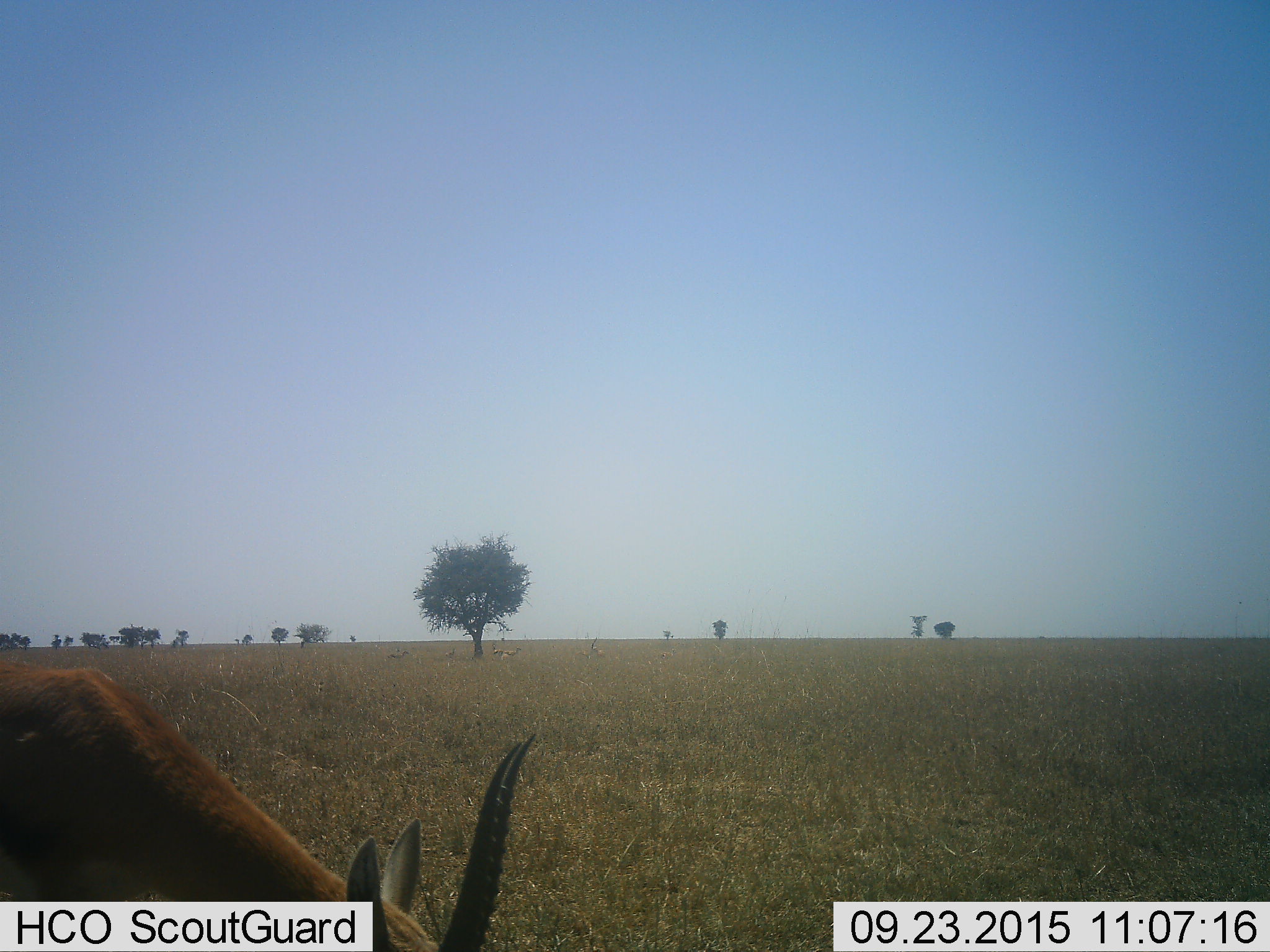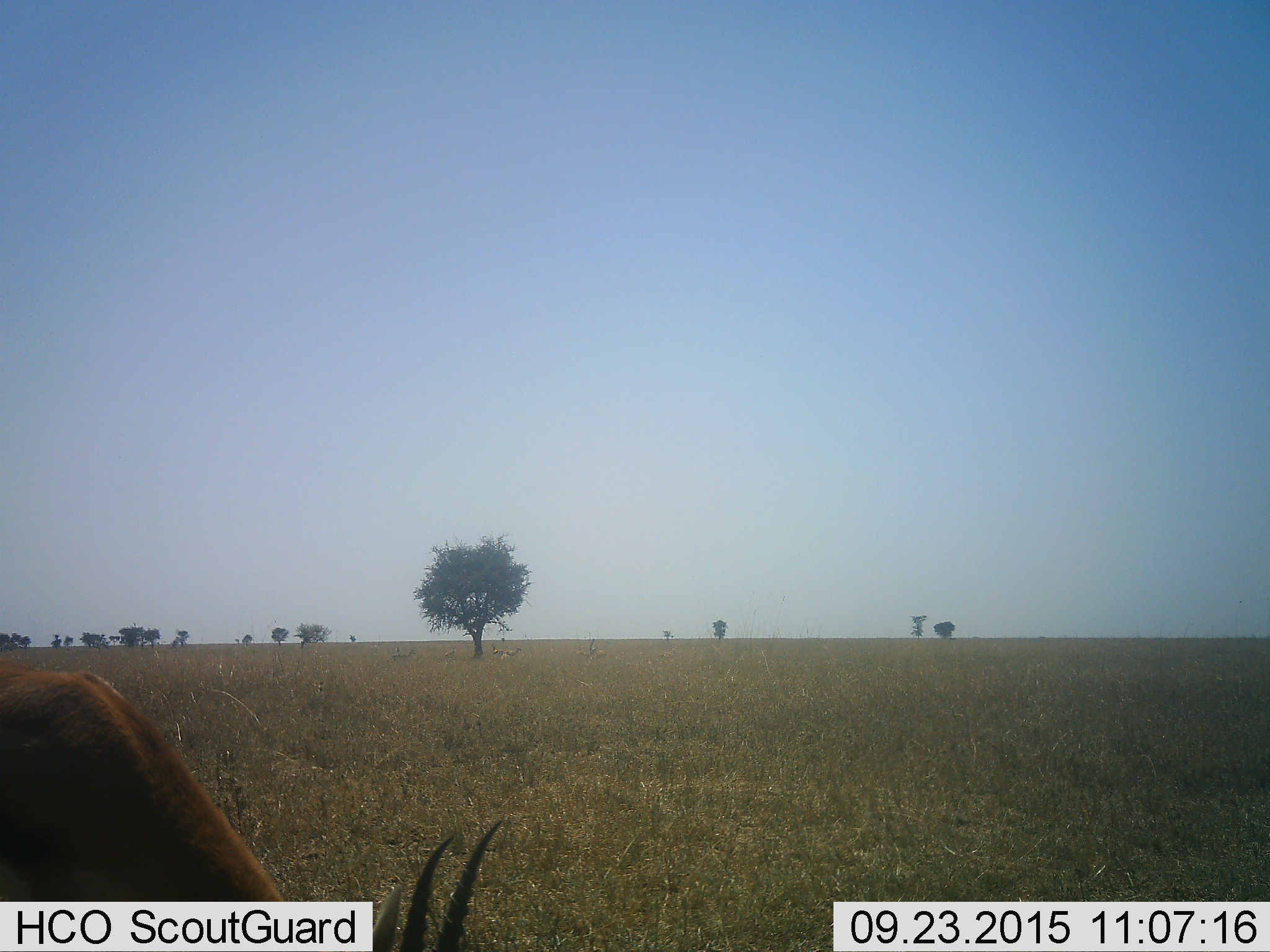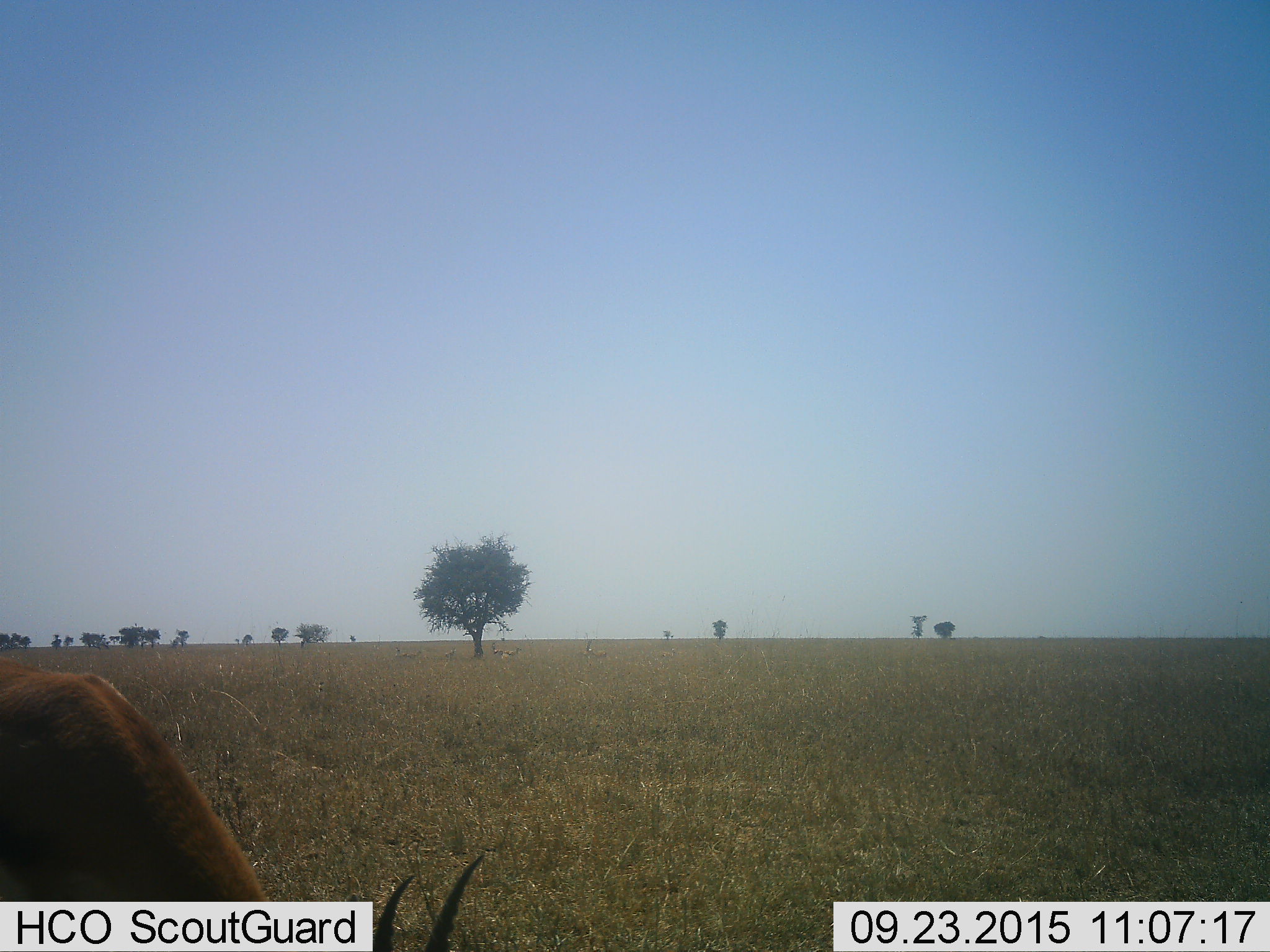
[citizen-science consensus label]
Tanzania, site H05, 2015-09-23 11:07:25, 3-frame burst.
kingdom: Animalia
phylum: Chordata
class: Mammalia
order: Artiodactyla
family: Bovidae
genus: Eudorcas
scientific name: Eudorcas thomsonii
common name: thomson's gazelle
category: gazellethomsons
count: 1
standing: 33%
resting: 0%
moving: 0%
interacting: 0%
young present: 0%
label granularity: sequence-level